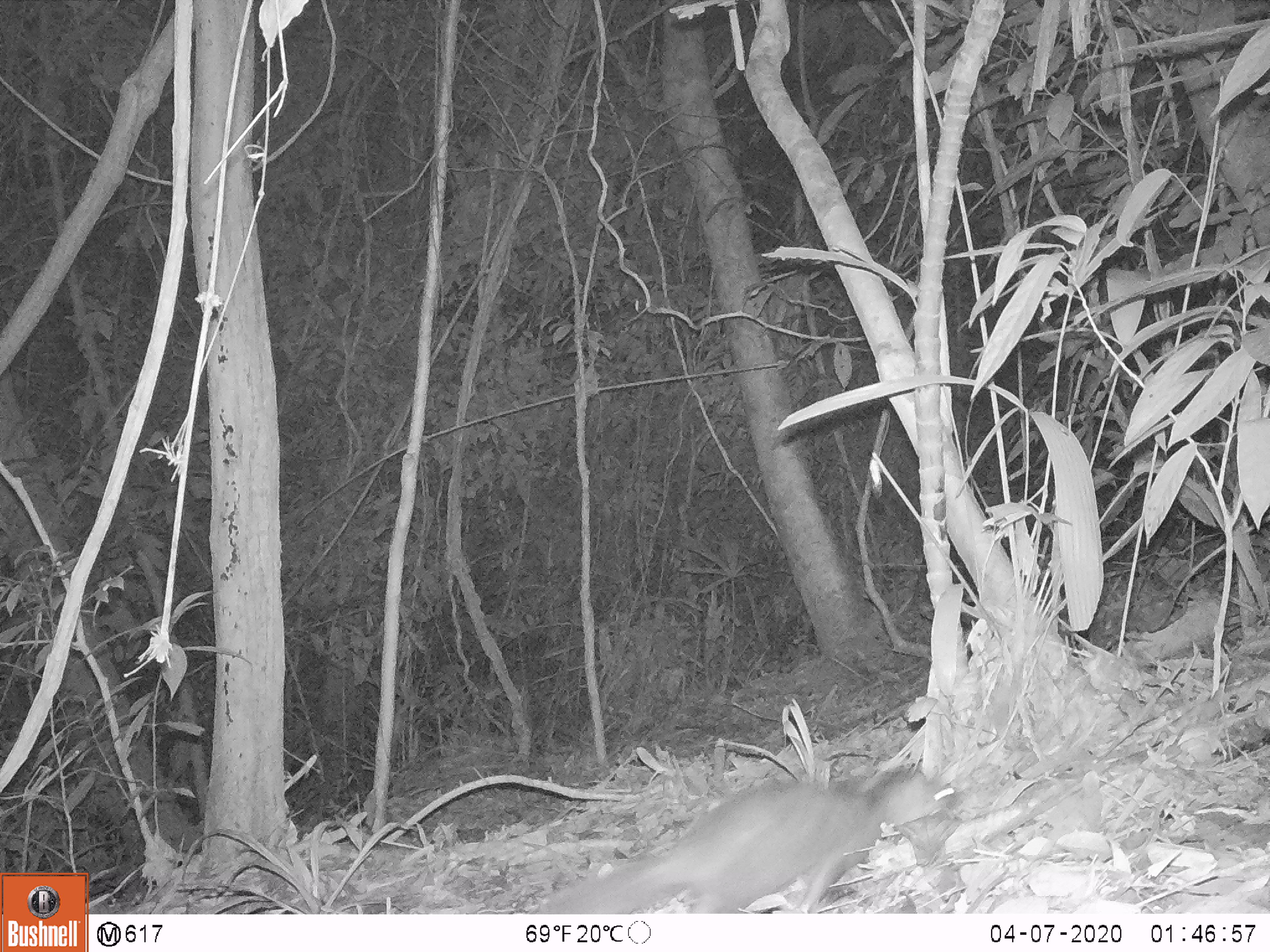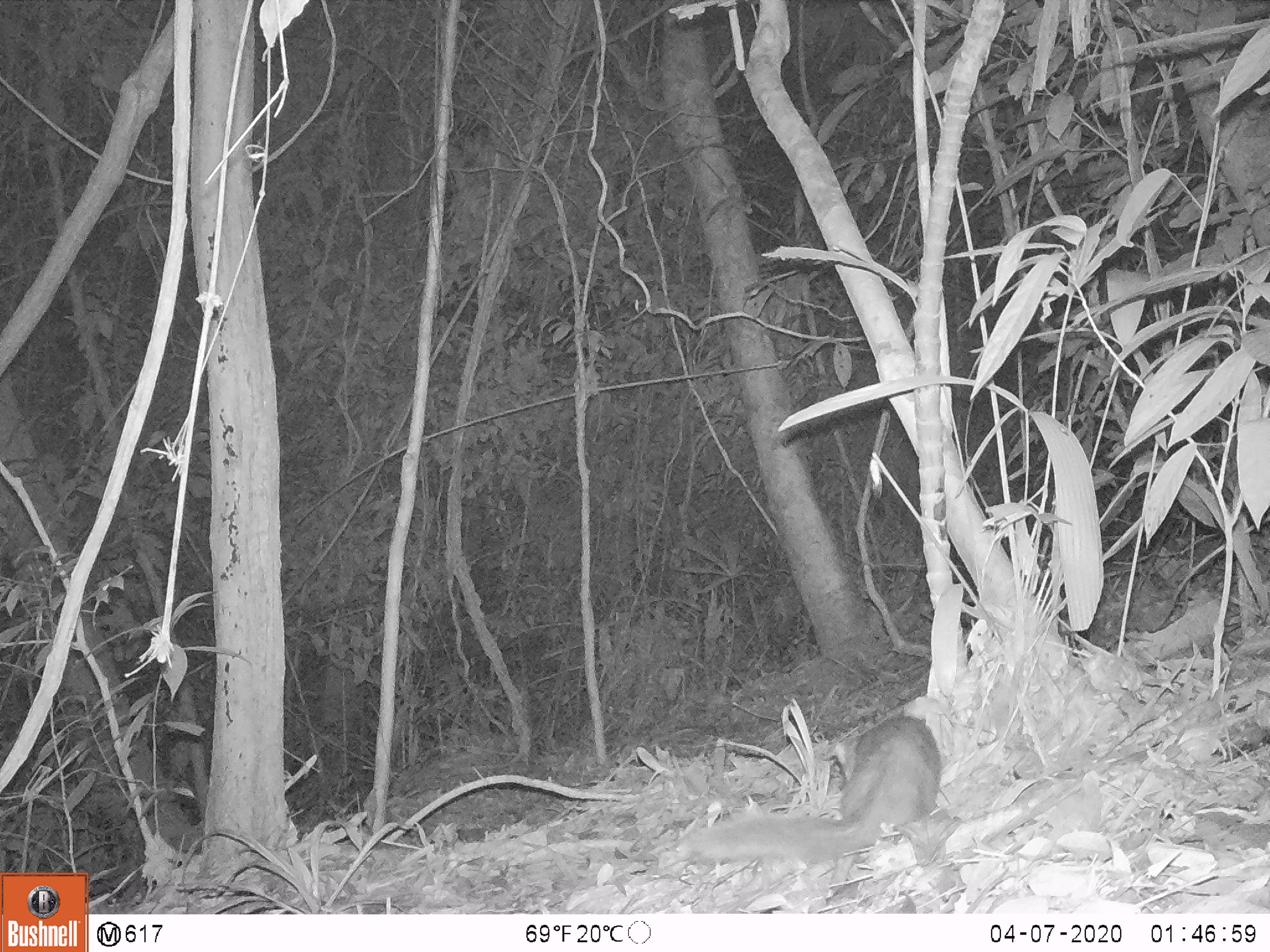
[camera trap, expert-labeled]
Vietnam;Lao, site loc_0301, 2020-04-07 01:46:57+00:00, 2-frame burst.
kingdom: Animalia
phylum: Chordata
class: Mammalia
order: Carnivora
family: Mustelidae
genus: Melogale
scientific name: Melogale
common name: ferret badger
Ferret badger (Melogale). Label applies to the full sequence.